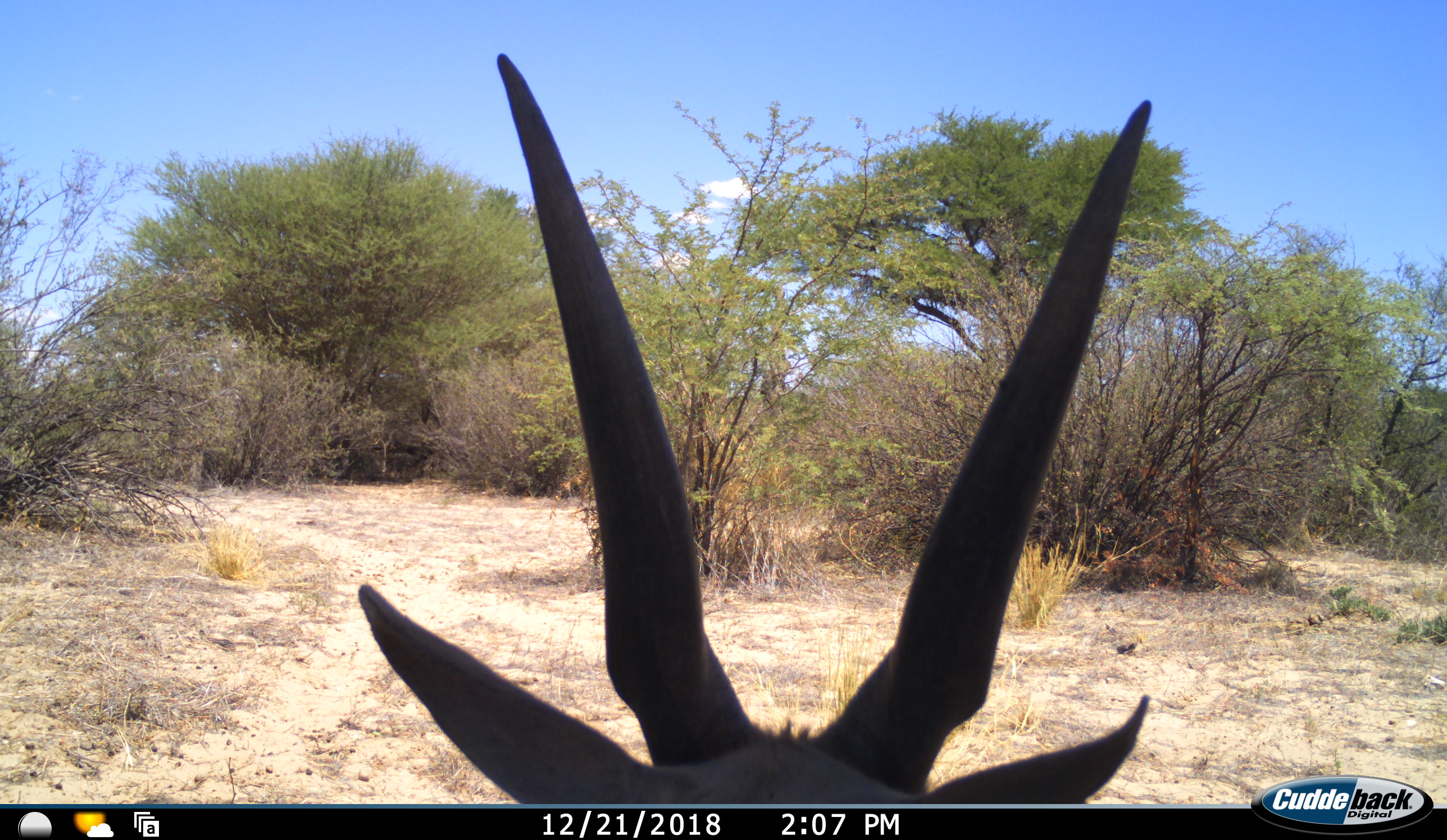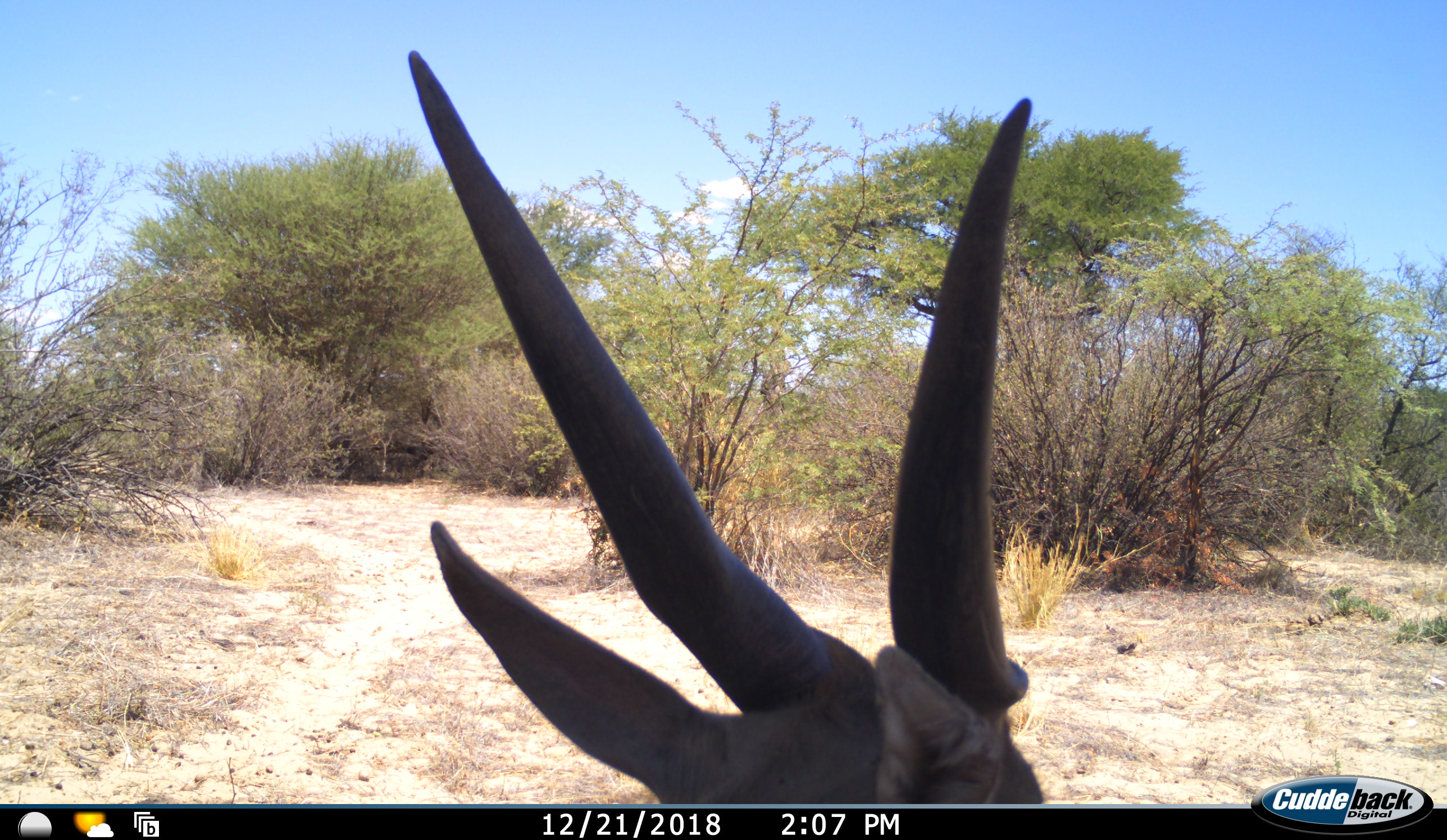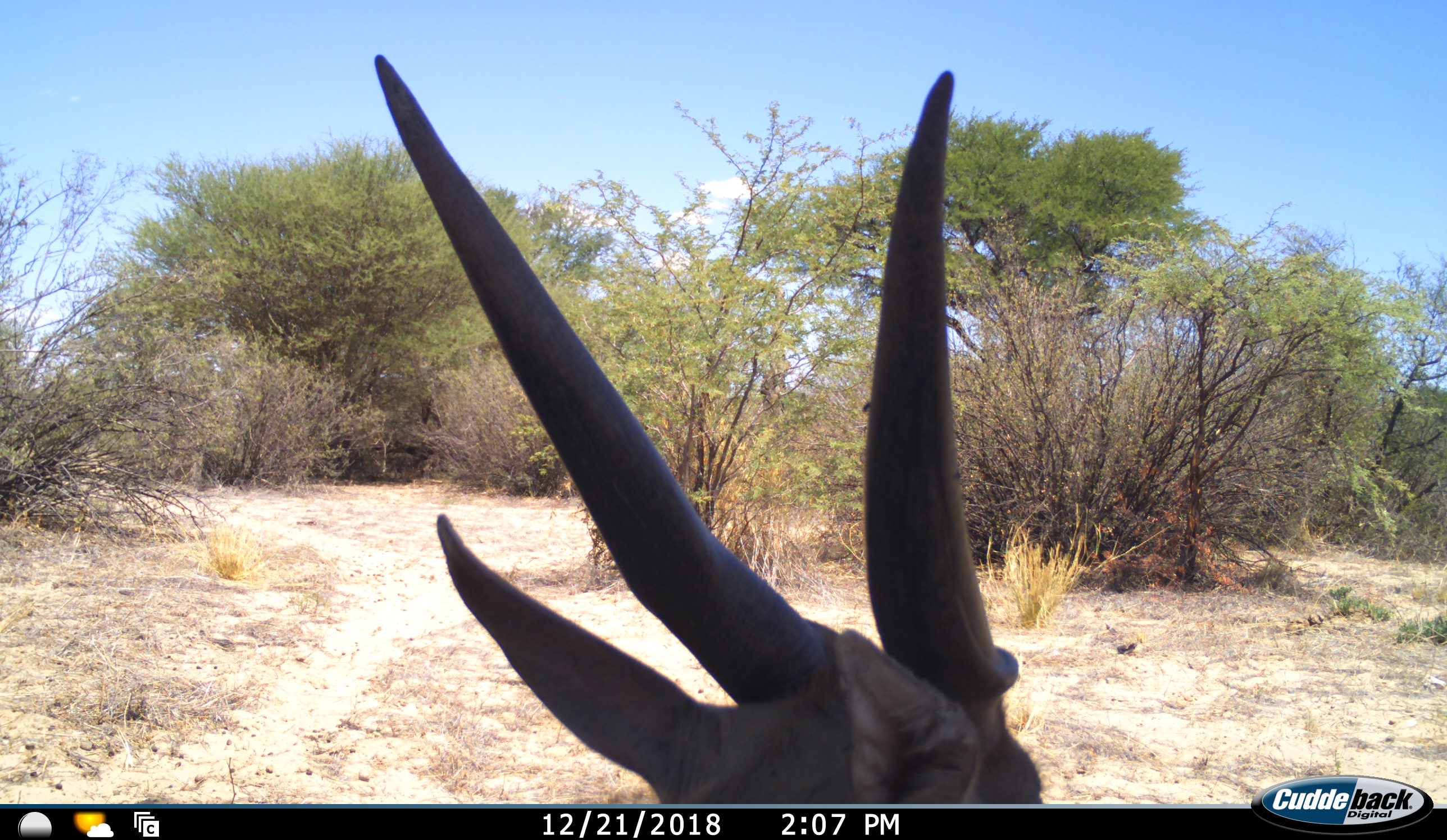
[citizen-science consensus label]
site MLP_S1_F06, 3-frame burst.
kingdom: Animalia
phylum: Chordata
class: Mammalia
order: Artiodactyla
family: Bovidae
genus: Tragelaphus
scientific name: Tragelaphus oryx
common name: eland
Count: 1.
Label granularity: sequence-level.